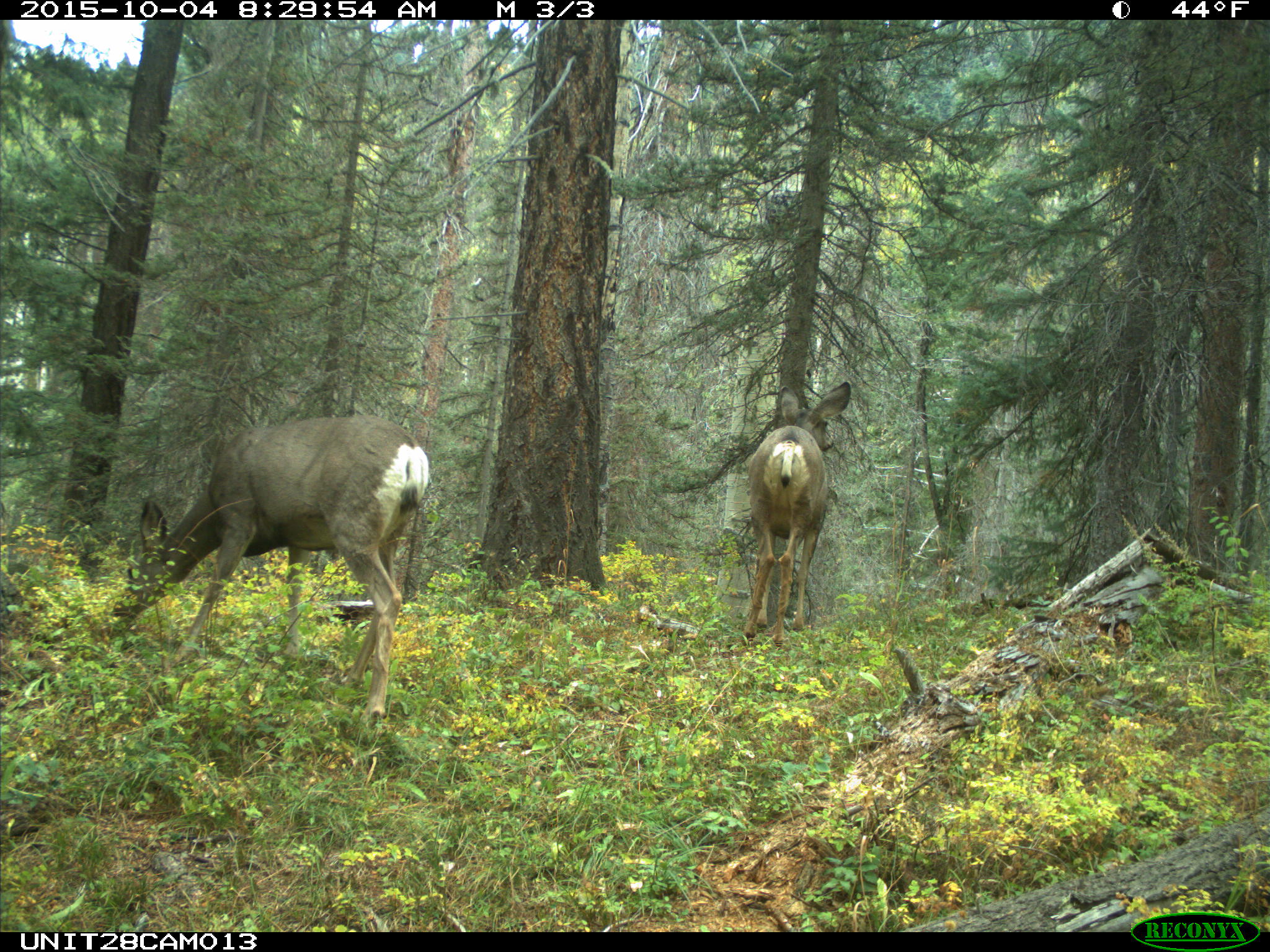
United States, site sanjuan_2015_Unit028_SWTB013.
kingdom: Animalia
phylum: Chordata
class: Mammalia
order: Artiodactyla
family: Cervidae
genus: Odocoileus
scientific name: Odocoileus hemionus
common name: mule deer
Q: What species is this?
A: Odocoileus hemionus (mule deer).